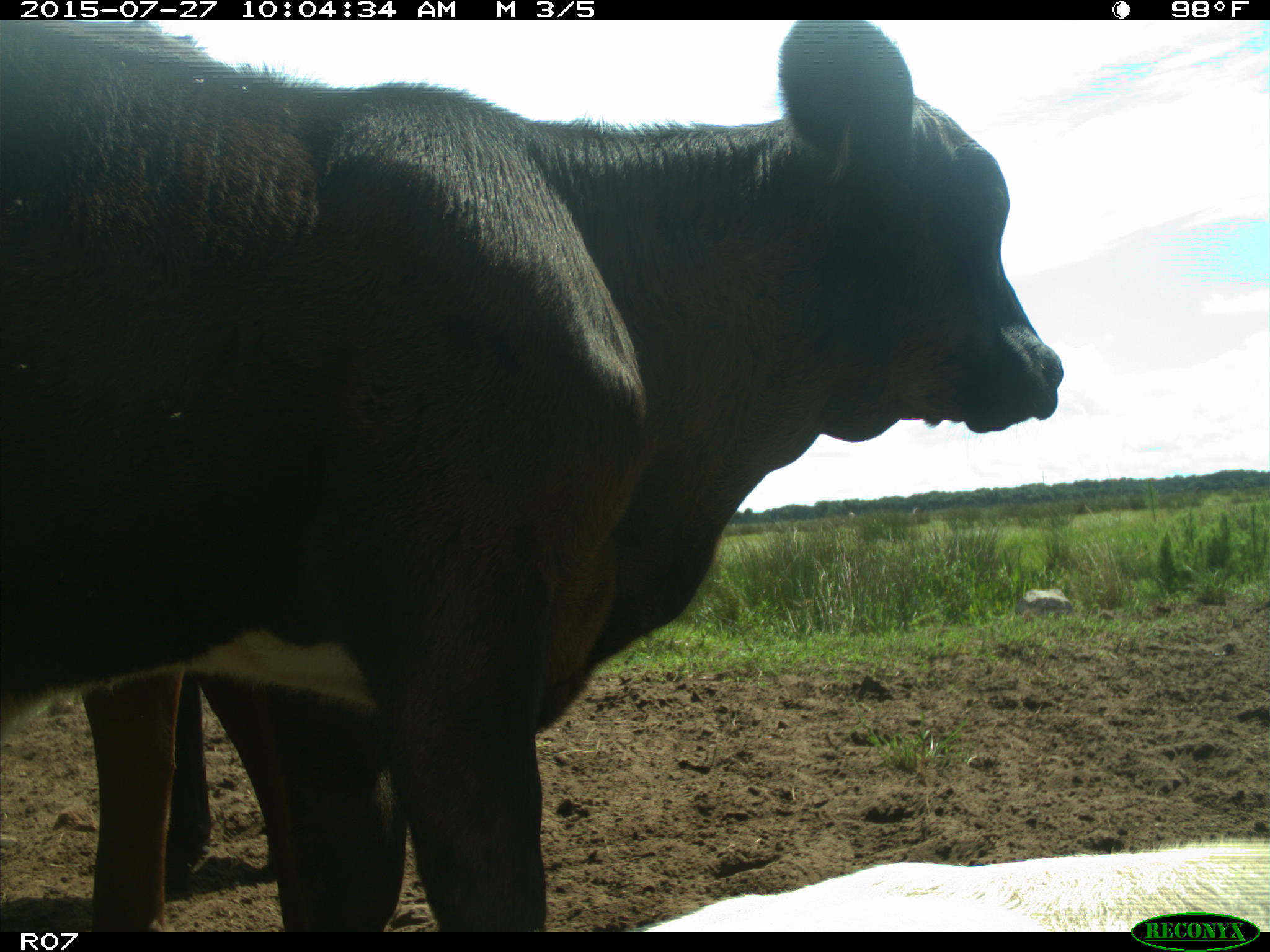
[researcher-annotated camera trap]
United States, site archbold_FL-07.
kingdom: Animalia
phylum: Chordata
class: Mammalia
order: Artiodactyla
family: Bovidae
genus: Bos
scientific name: Bos taurus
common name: domestic cow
Bos taurus (domestic cow).